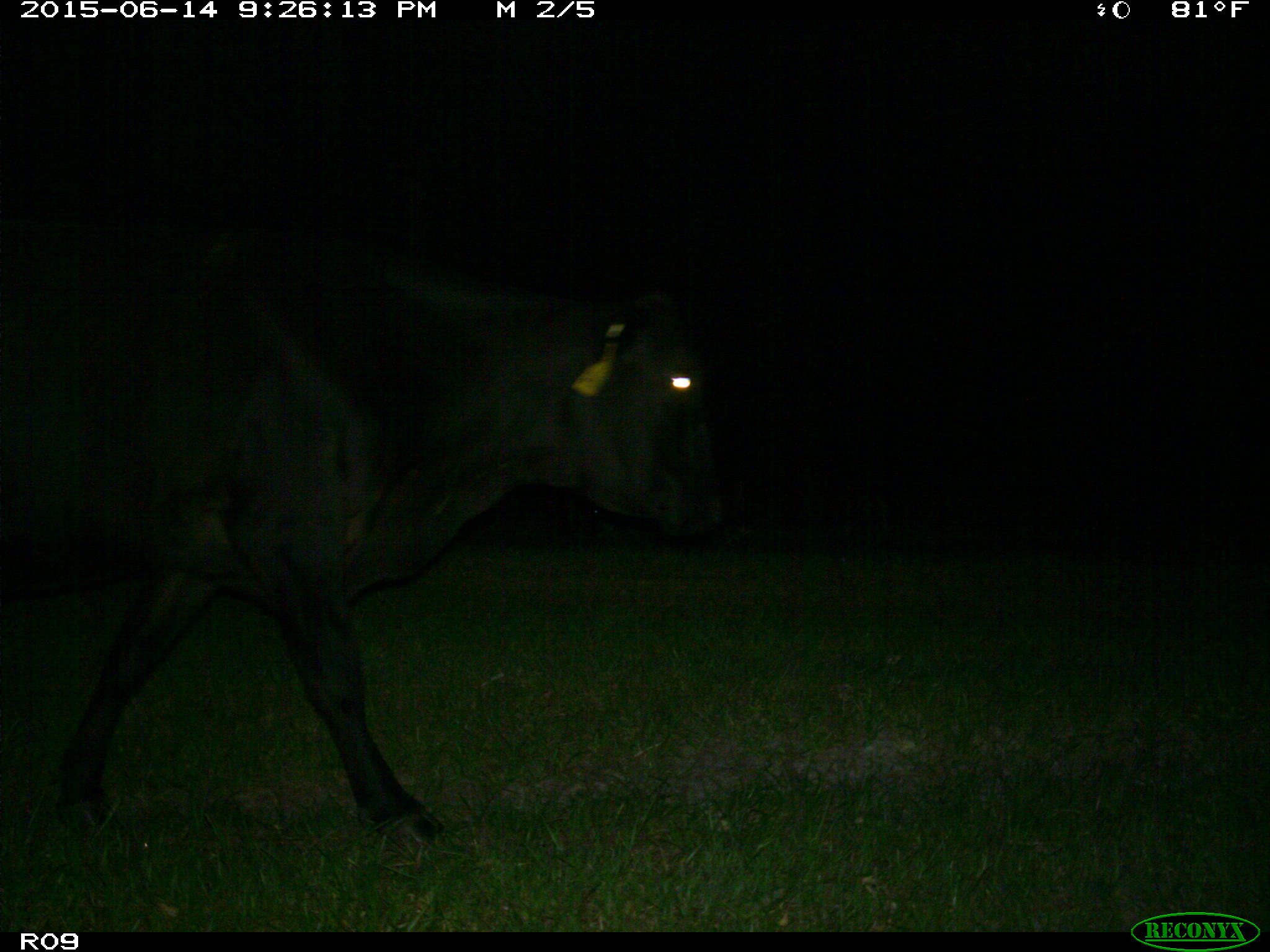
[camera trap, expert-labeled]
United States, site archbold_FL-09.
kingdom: Animalia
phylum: Chordata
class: Mammalia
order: Artiodactyla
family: Bovidae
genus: Bos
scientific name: Bos taurus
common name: domestic cow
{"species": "Bos taurus (domestic cow)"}